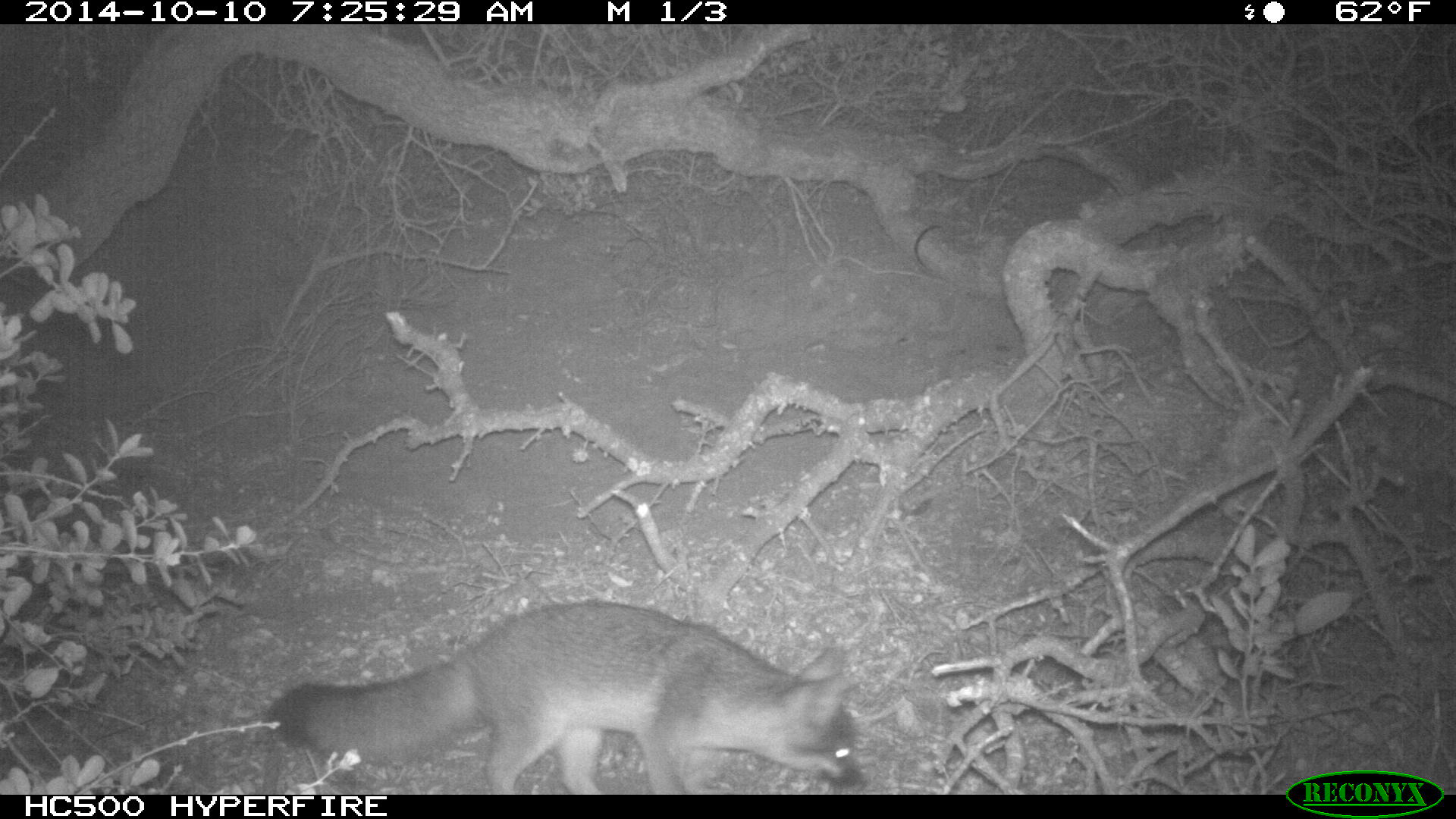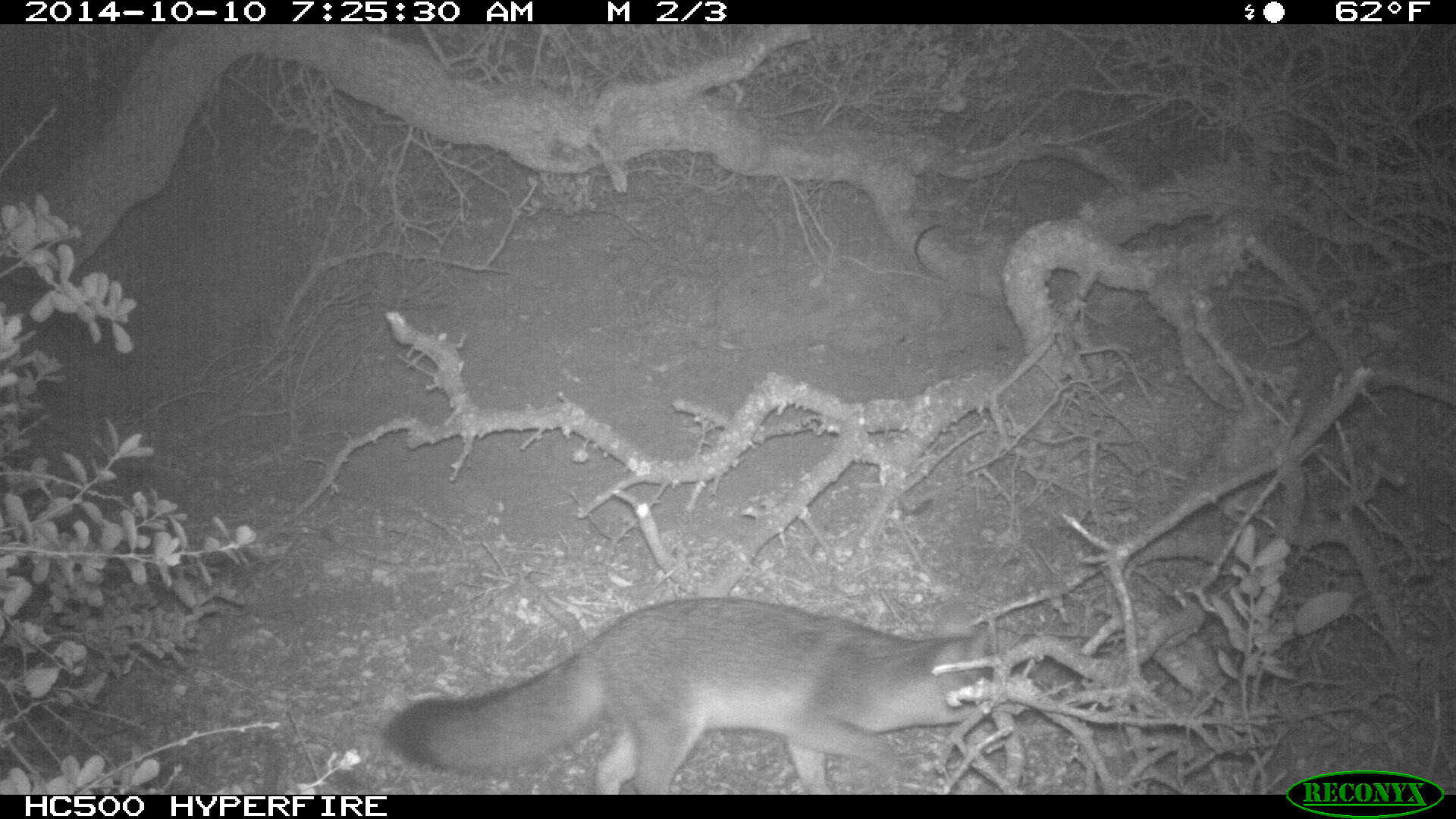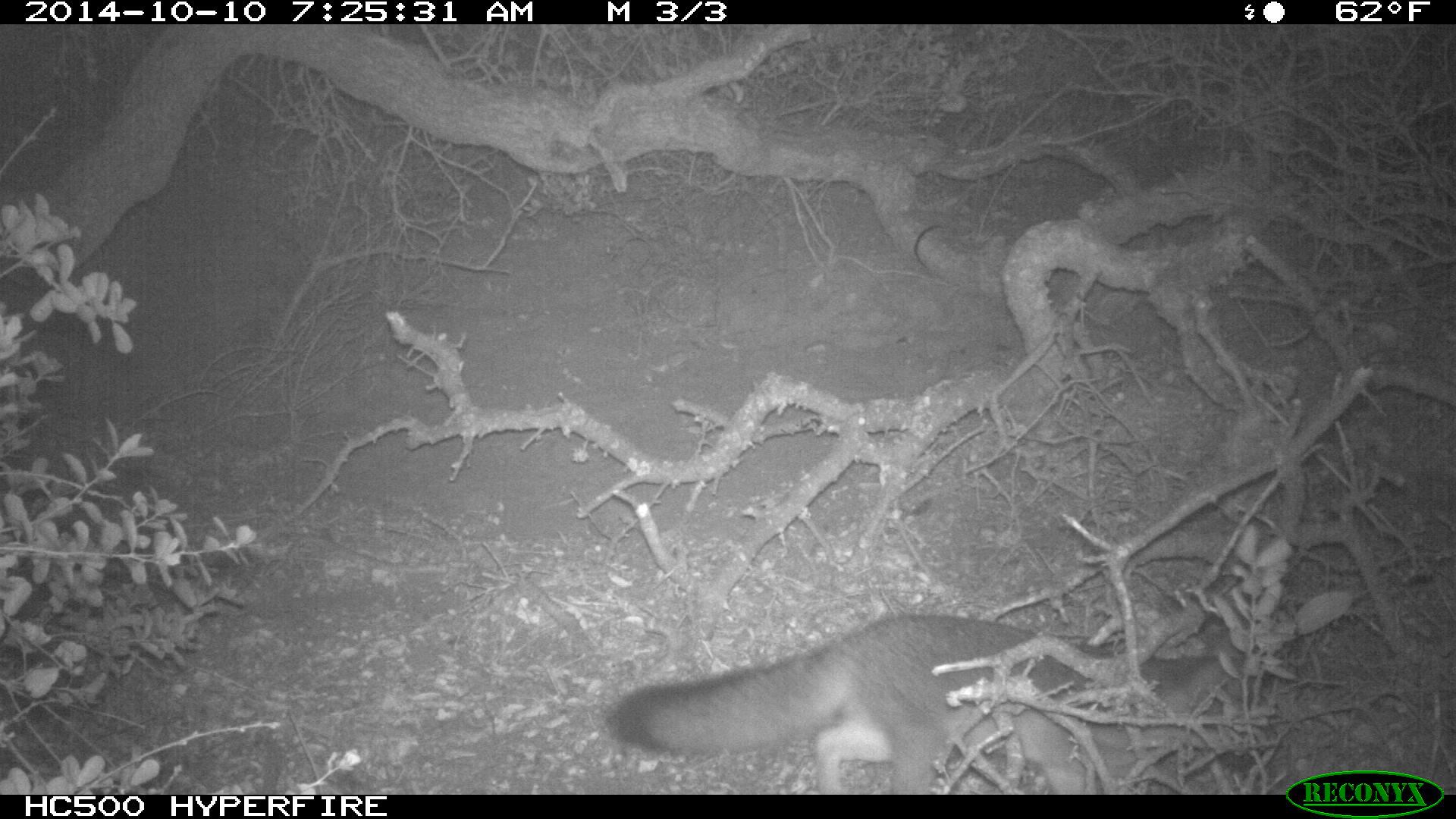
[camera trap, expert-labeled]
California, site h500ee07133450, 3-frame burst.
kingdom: Animalia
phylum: Chordata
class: Mammalia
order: Carnivora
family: Canidae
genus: Urocyon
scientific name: Urocyon littoralis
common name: island fox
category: fox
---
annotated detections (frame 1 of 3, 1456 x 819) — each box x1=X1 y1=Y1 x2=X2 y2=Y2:
fox: x1=268 y1=600 x2=861 y2=795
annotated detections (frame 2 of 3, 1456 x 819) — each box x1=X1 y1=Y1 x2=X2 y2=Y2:
fox: x1=384 y1=597 x2=1038 y2=793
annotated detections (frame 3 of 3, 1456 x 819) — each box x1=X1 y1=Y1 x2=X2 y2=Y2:
fox: x1=608 y1=612 x2=1266 y2=793